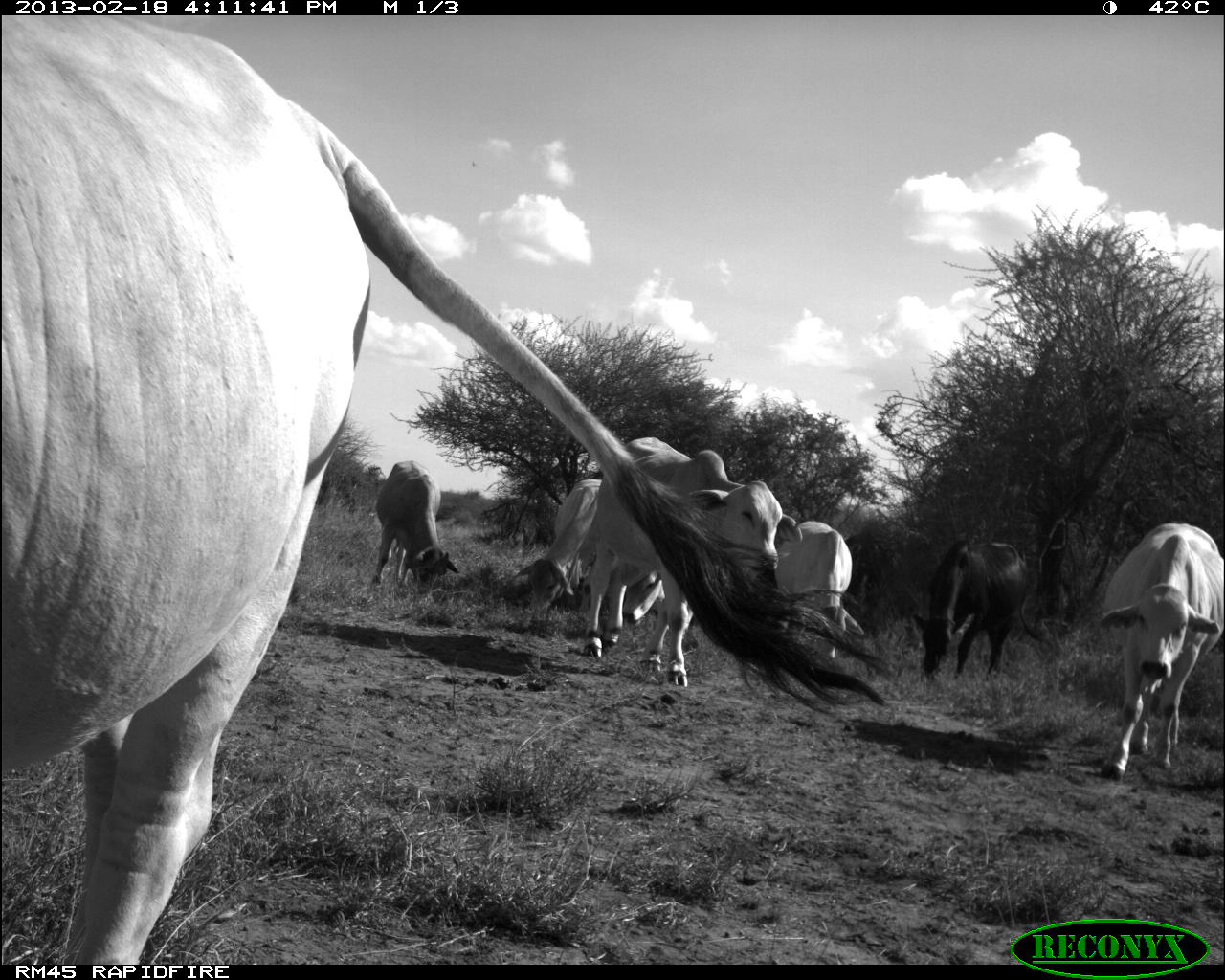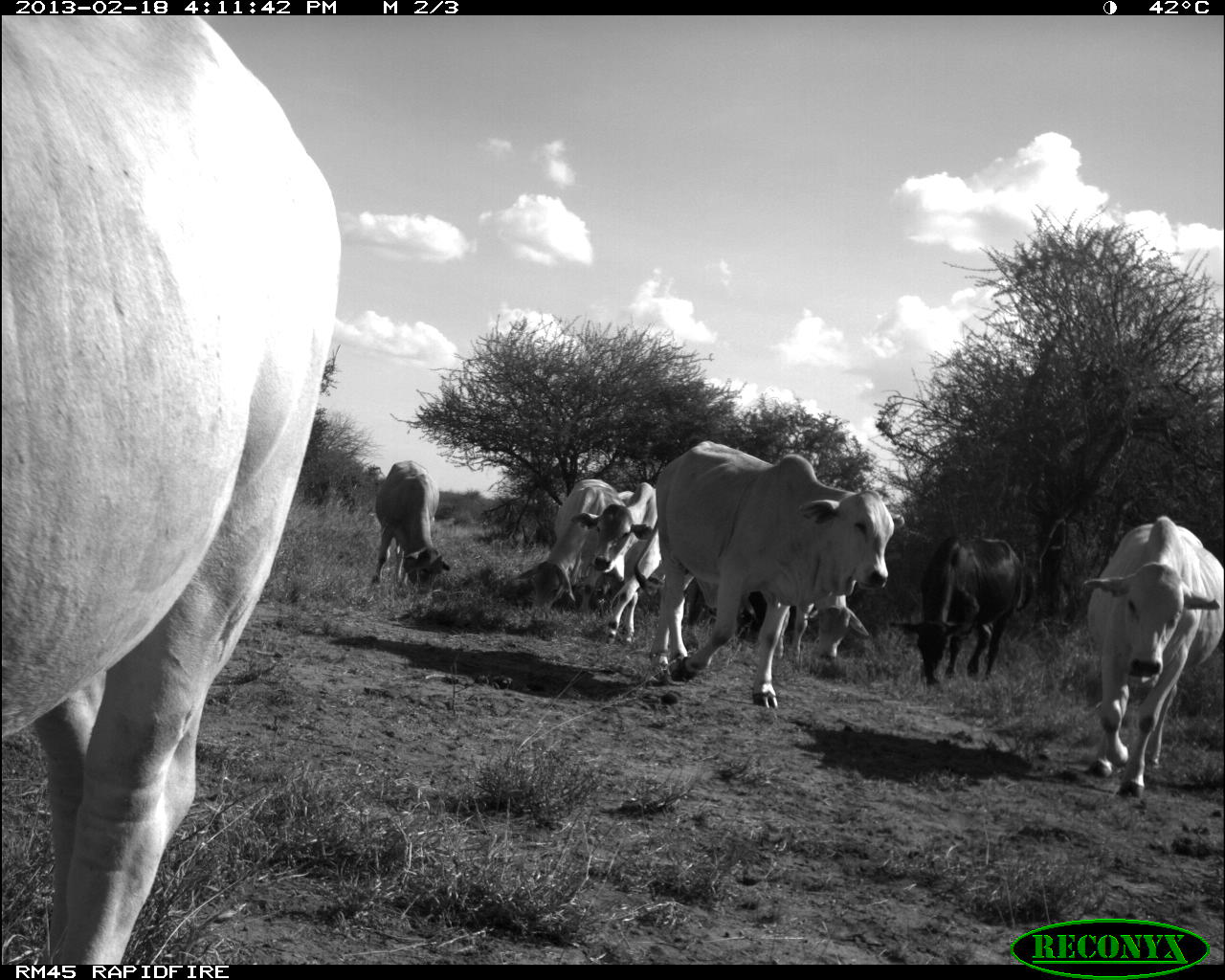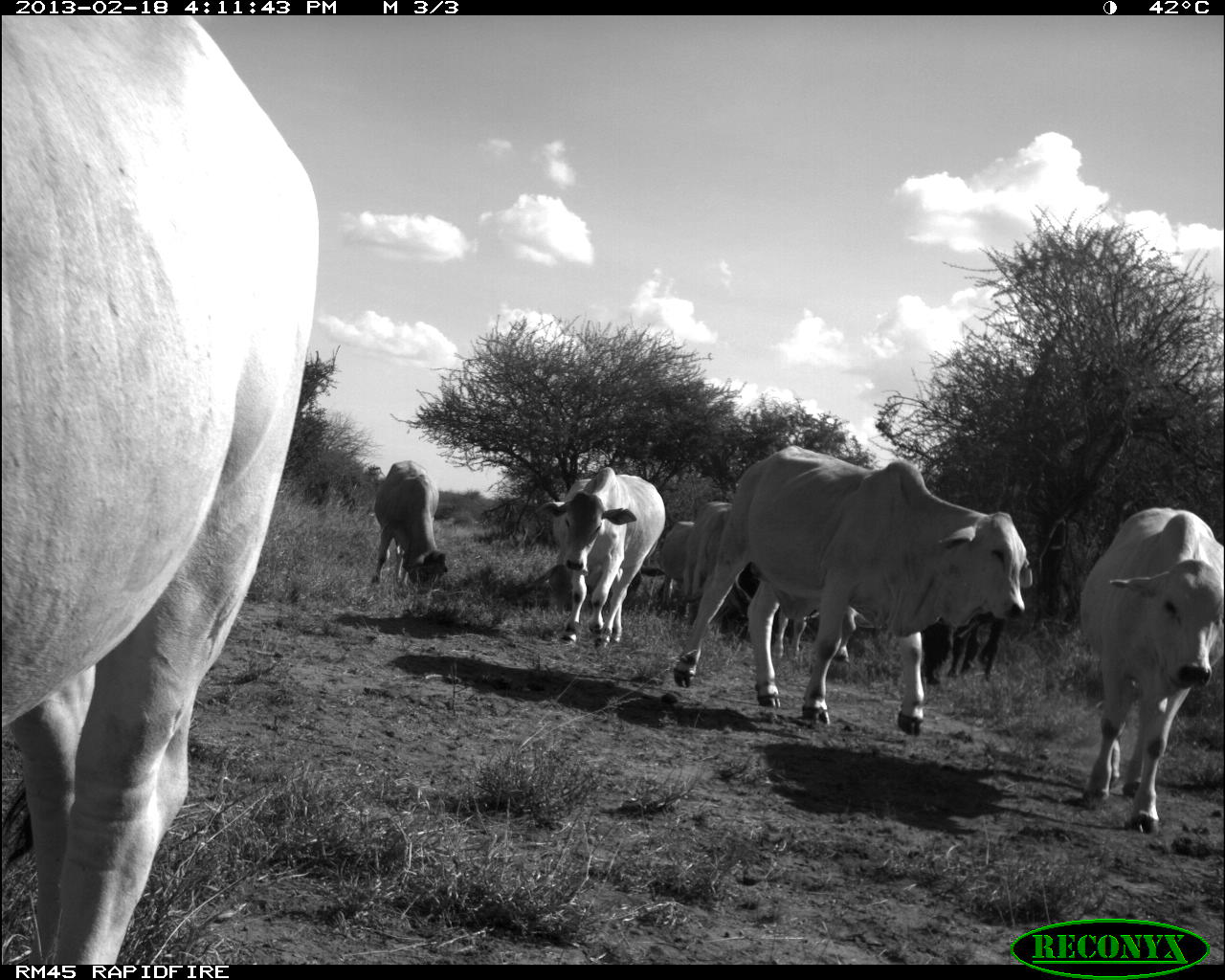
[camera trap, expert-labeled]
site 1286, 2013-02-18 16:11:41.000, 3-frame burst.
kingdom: Animalia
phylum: Chordata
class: Mammalia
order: Artiodactyla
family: Bovidae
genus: Bos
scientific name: Bos taurus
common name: domestic cattle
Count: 7.